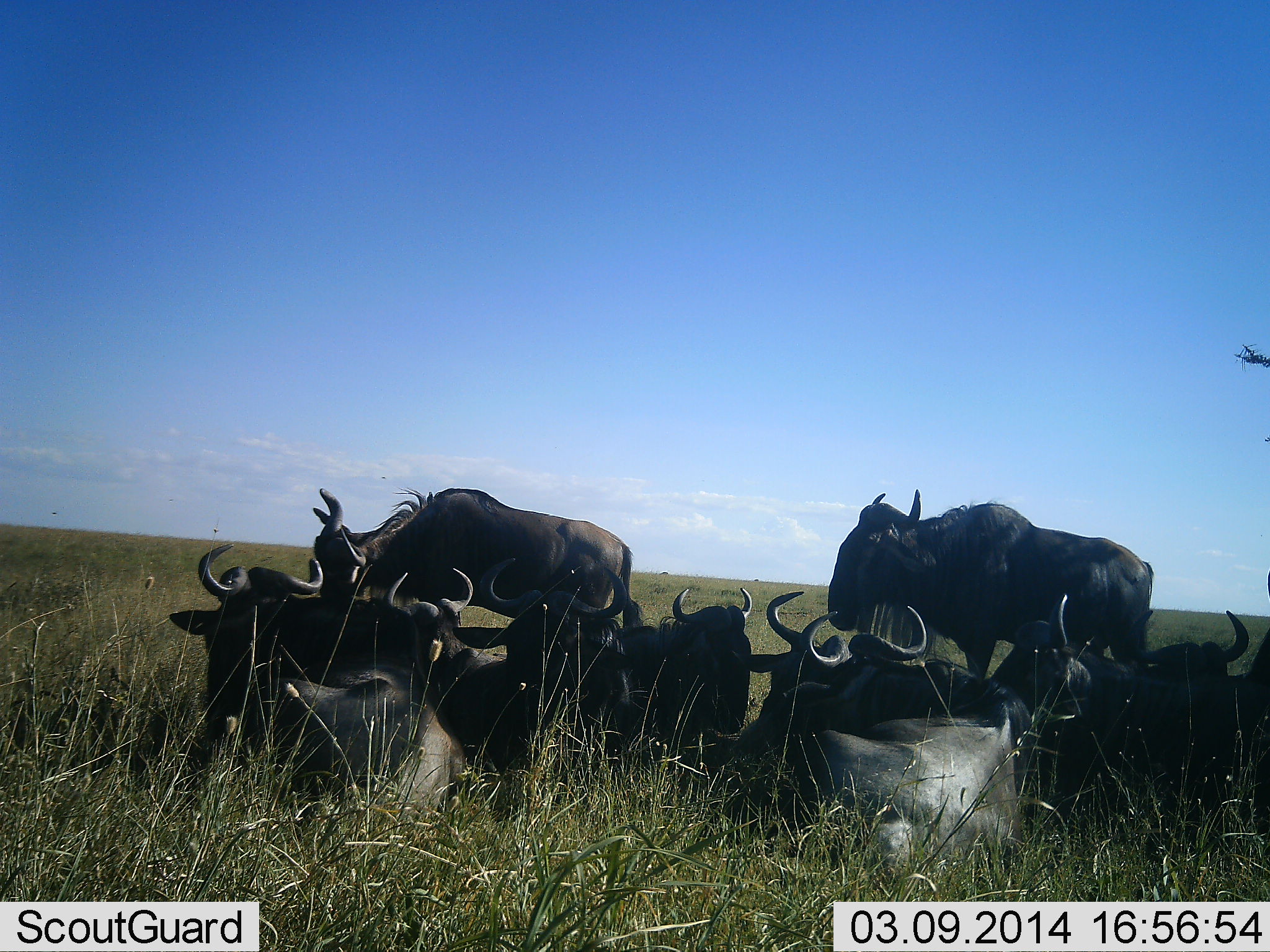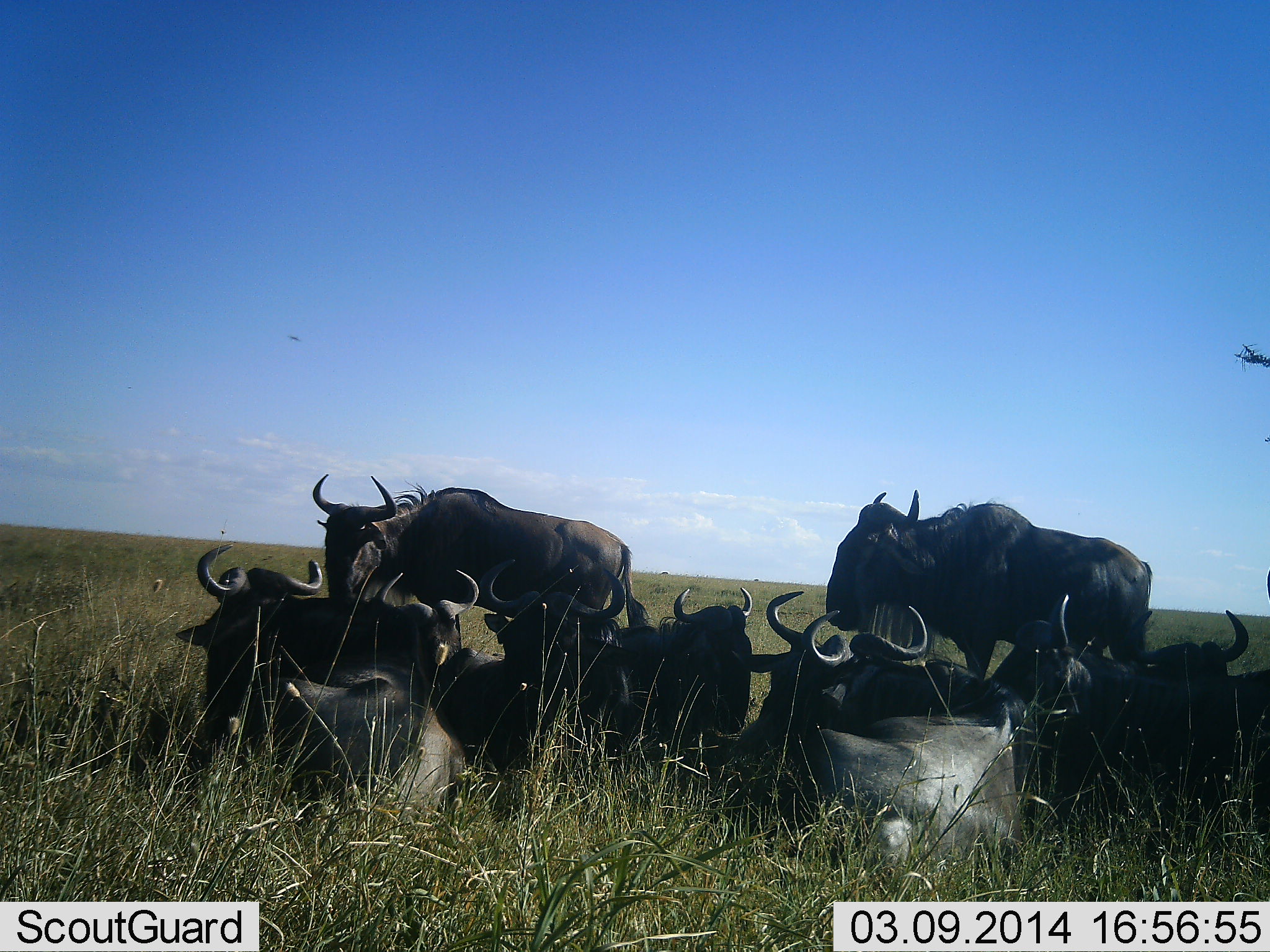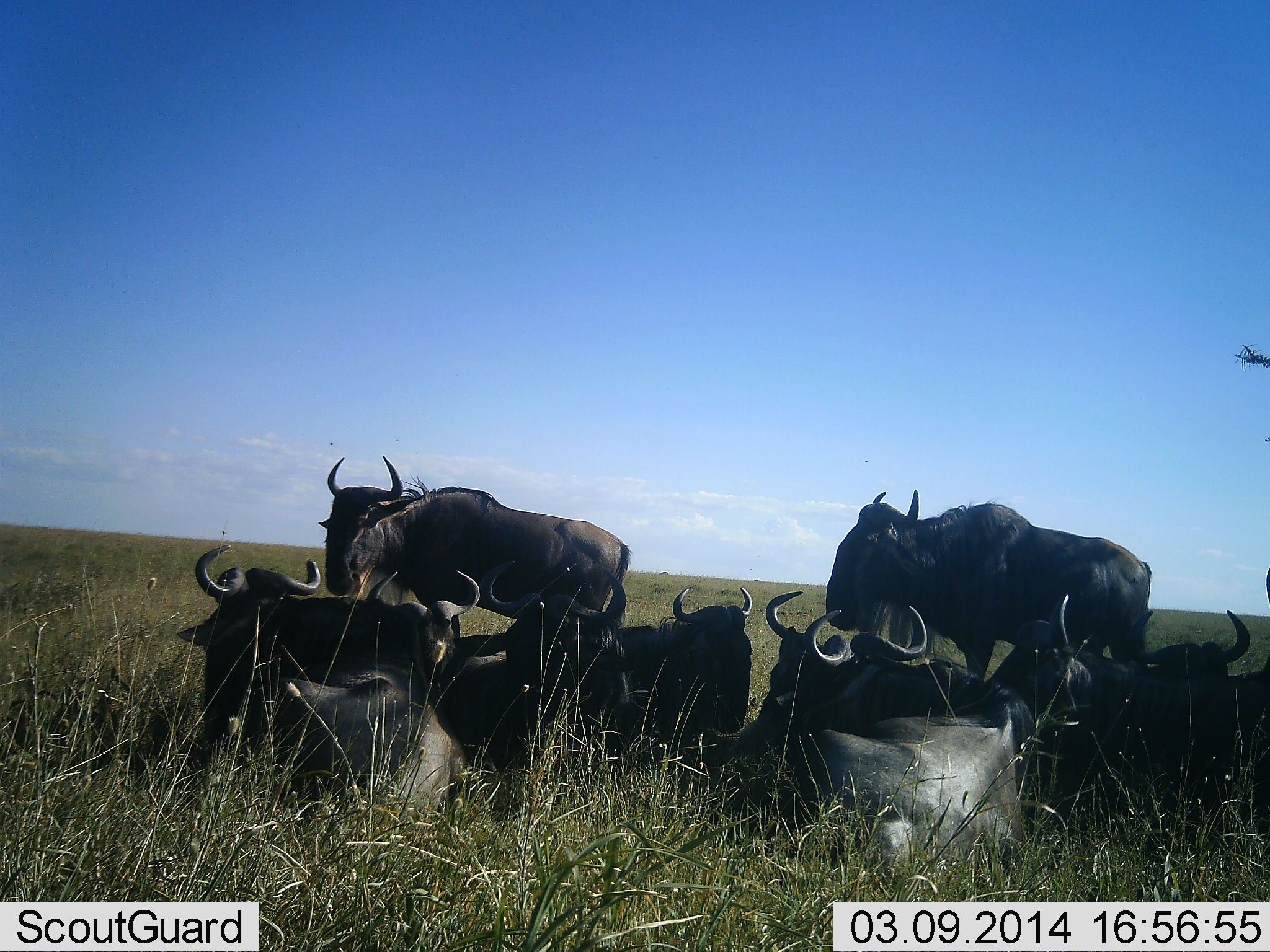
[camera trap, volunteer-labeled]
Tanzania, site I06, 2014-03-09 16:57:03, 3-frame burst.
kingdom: Animalia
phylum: Chordata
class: Mammalia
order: Artiodactyla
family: Bovidae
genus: Connochaetes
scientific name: Connochaetes taurinus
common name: blue wildebeest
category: wildebeest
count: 10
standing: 40%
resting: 100%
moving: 0%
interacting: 20%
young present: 0%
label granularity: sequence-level